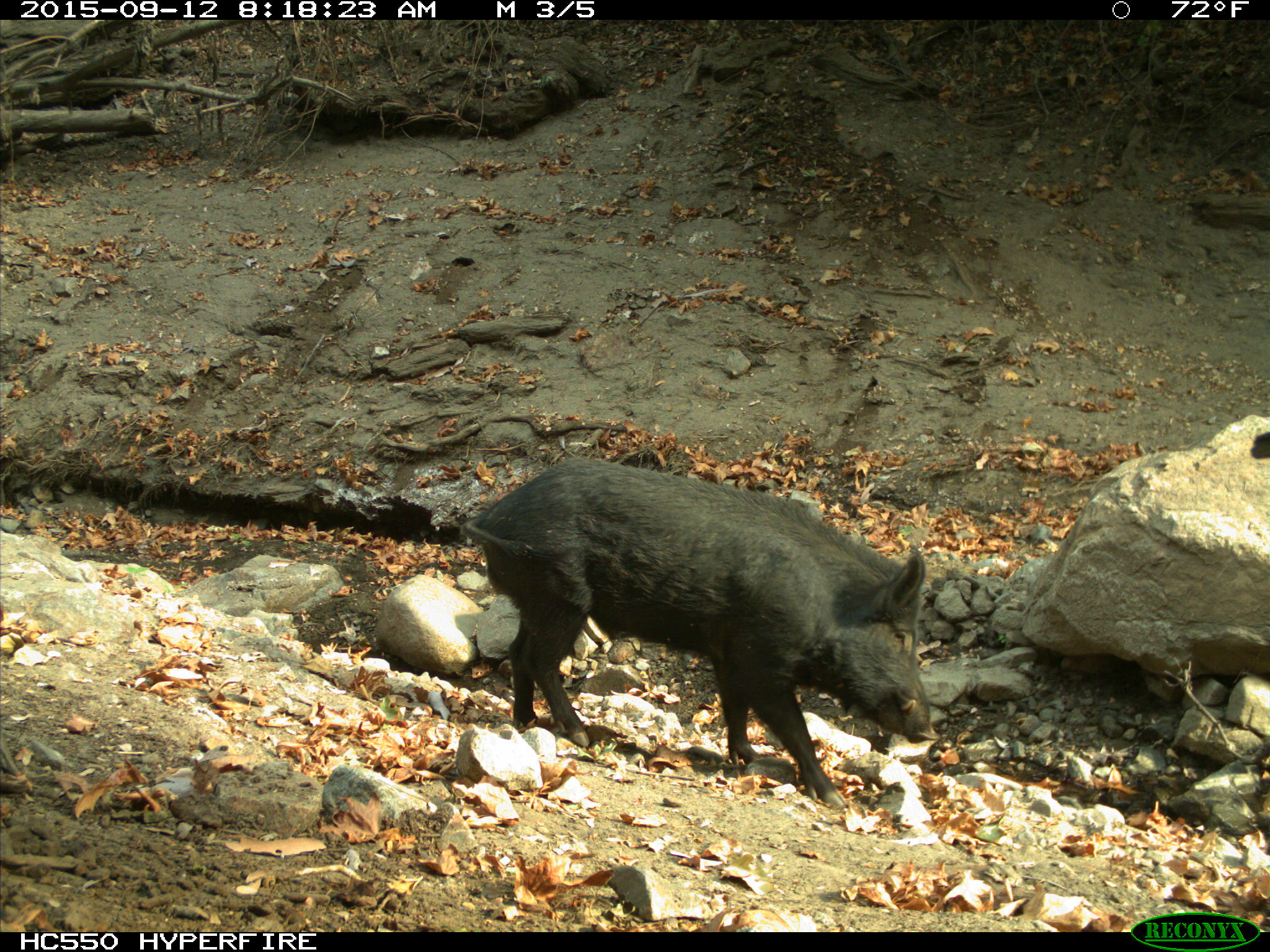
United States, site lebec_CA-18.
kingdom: Animalia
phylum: Chordata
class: Mammalia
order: Artiodactyla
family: Suidae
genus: Sus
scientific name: Sus scrofa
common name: wild boar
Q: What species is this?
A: Sus scrofa (wild boar).